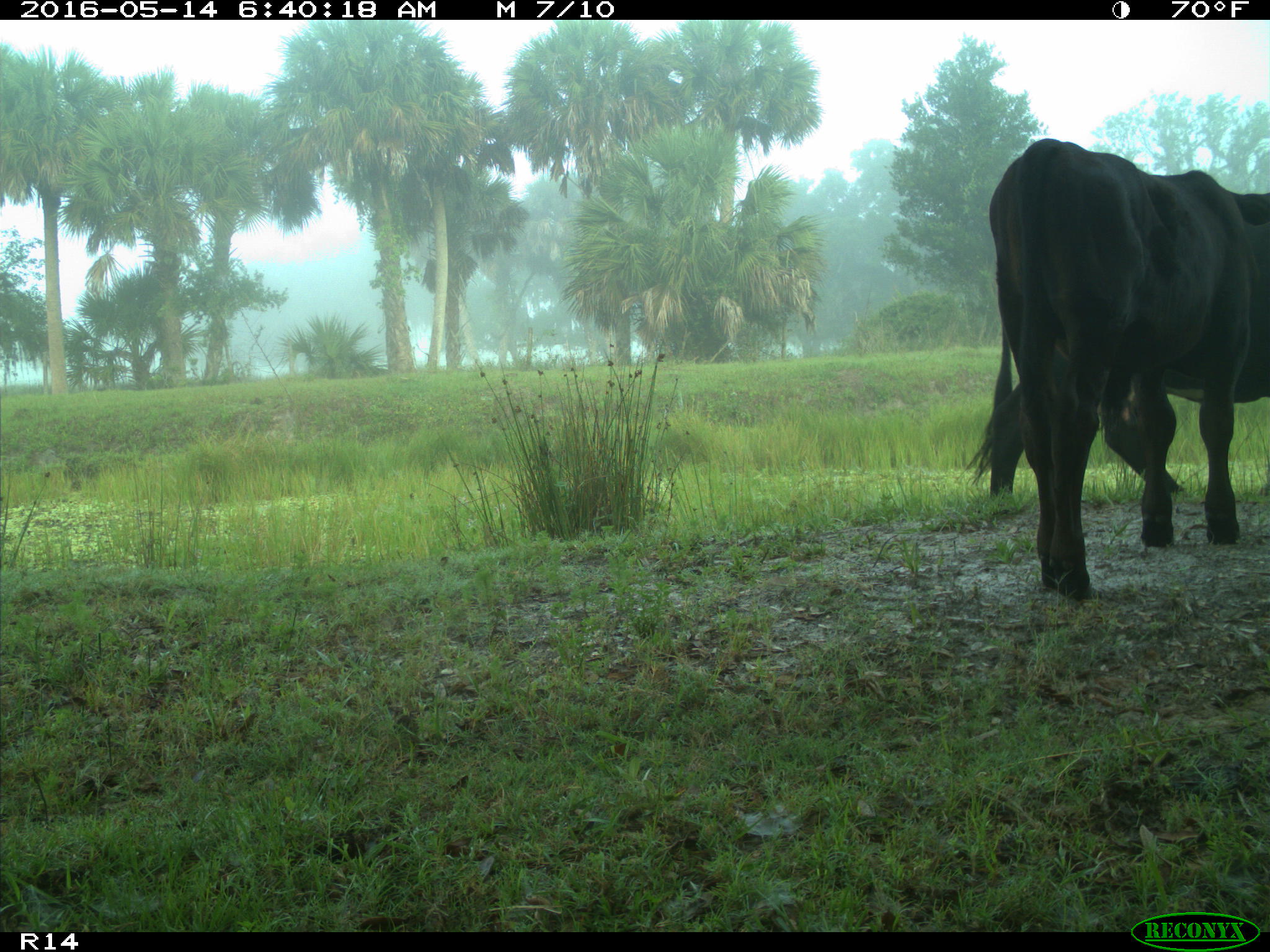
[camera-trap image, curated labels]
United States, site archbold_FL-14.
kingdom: Animalia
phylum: Chordata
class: Mammalia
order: Artiodactyla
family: Bovidae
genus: Bos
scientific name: Bos taurus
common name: domestic cow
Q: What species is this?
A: Bos taurus (domestic cow).